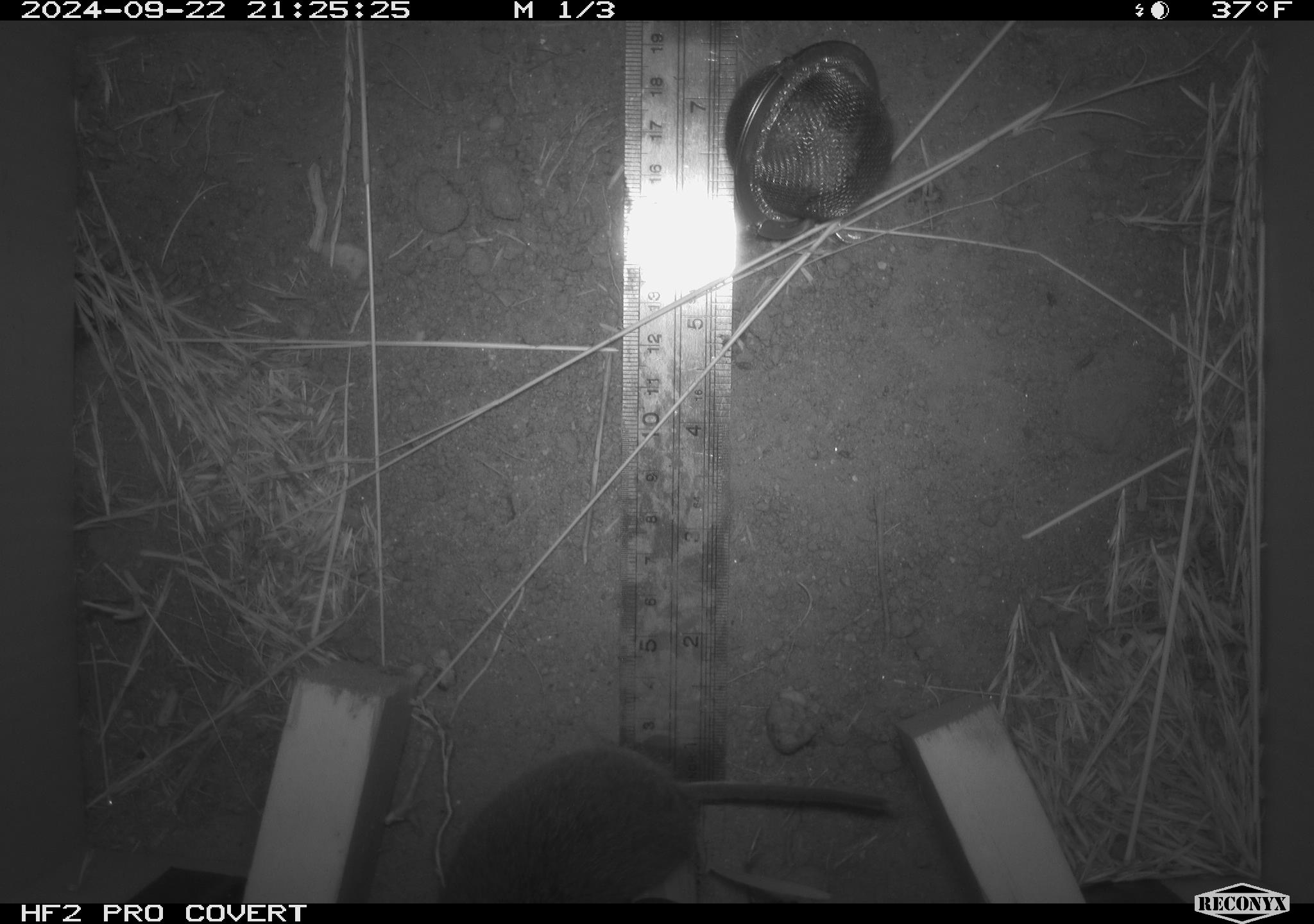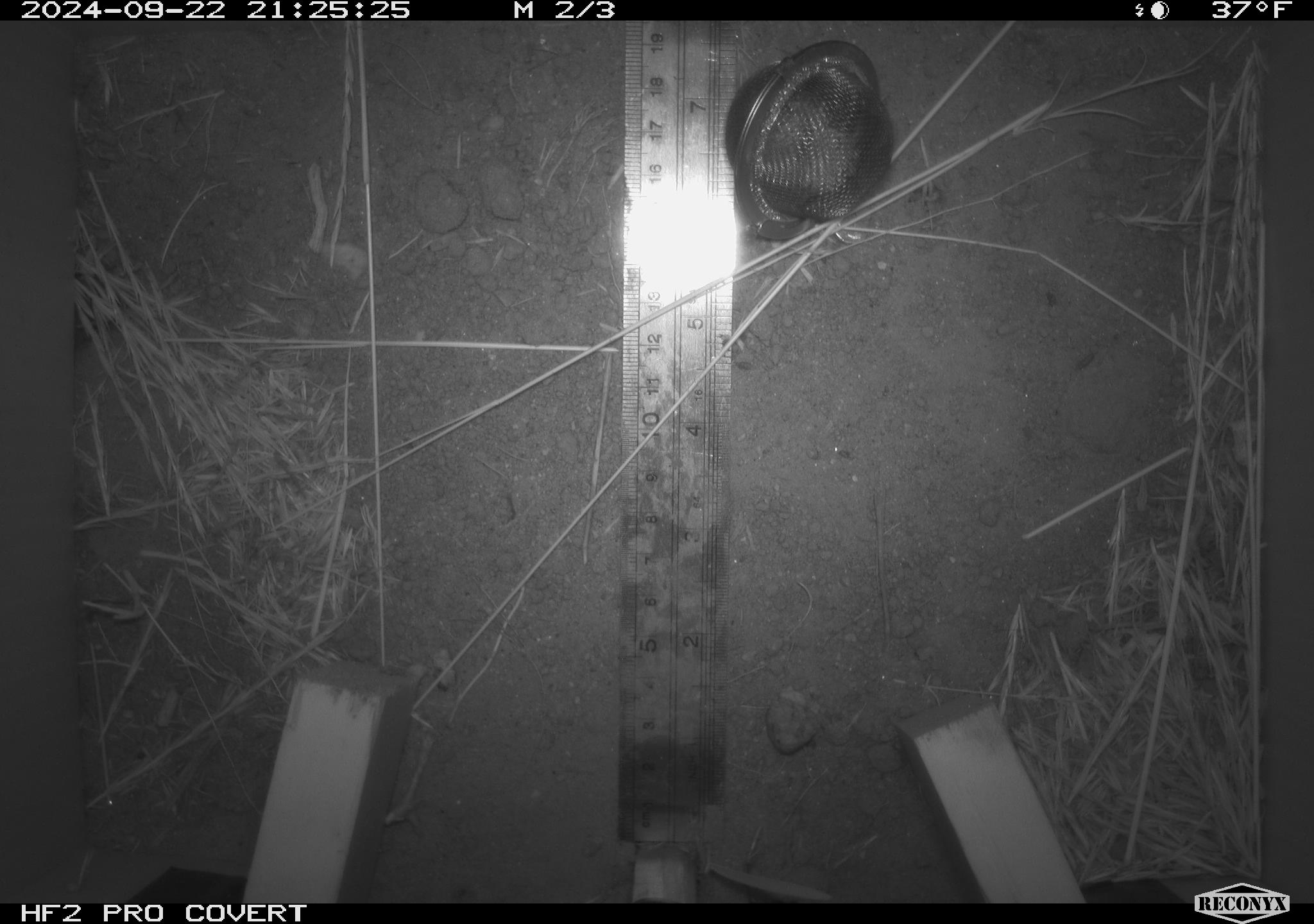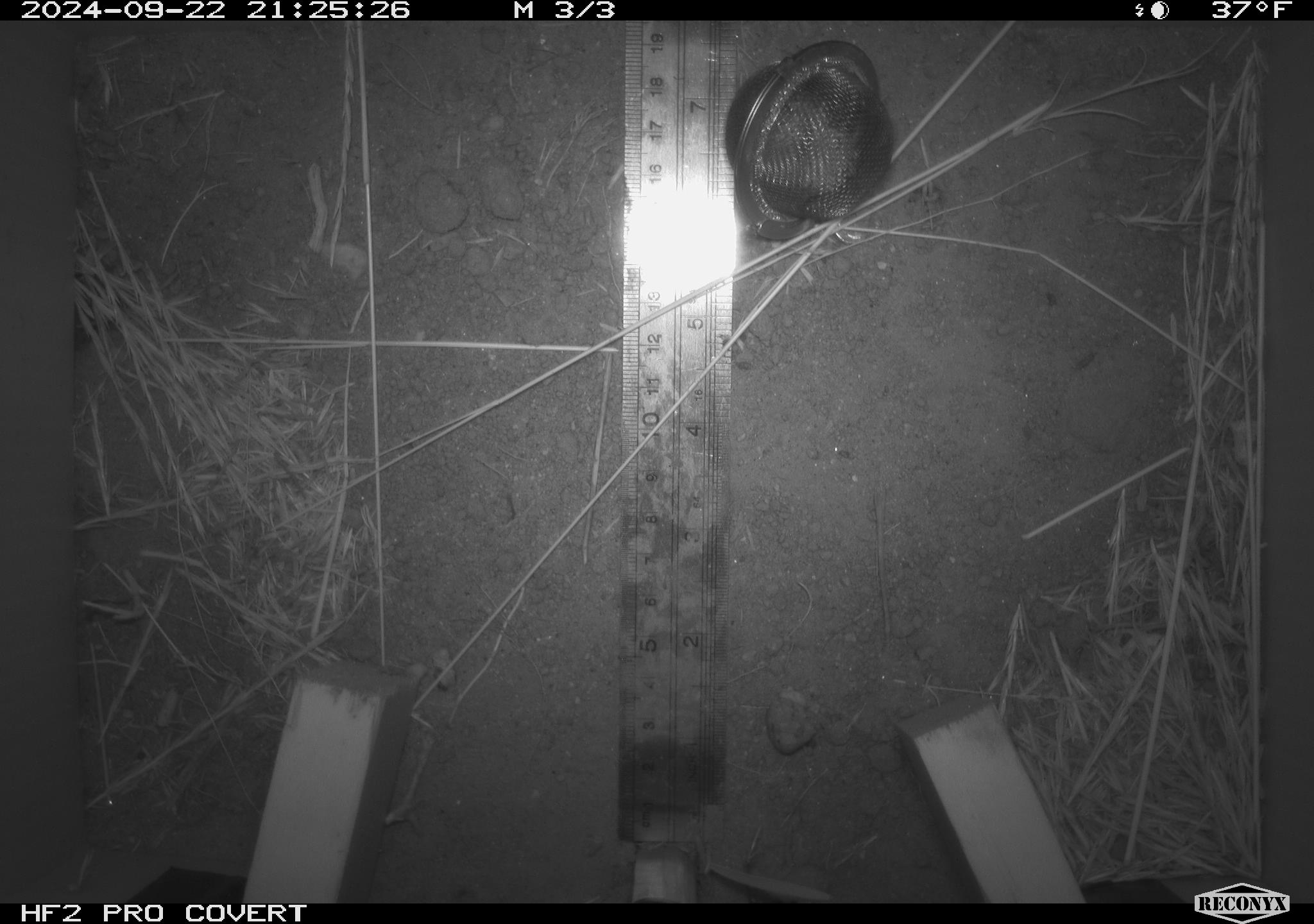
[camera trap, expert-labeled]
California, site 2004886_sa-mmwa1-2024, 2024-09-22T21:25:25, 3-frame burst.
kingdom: Animalia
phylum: Chordata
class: Mammalia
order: Rodentia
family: Cricetidae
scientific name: Arvicolinae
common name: voles, lemmings, and muskrats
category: arvicolinae subfamily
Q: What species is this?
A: Arvicolinae subfamily (voles, lemmings, and muskrats) (Arvicolinae).